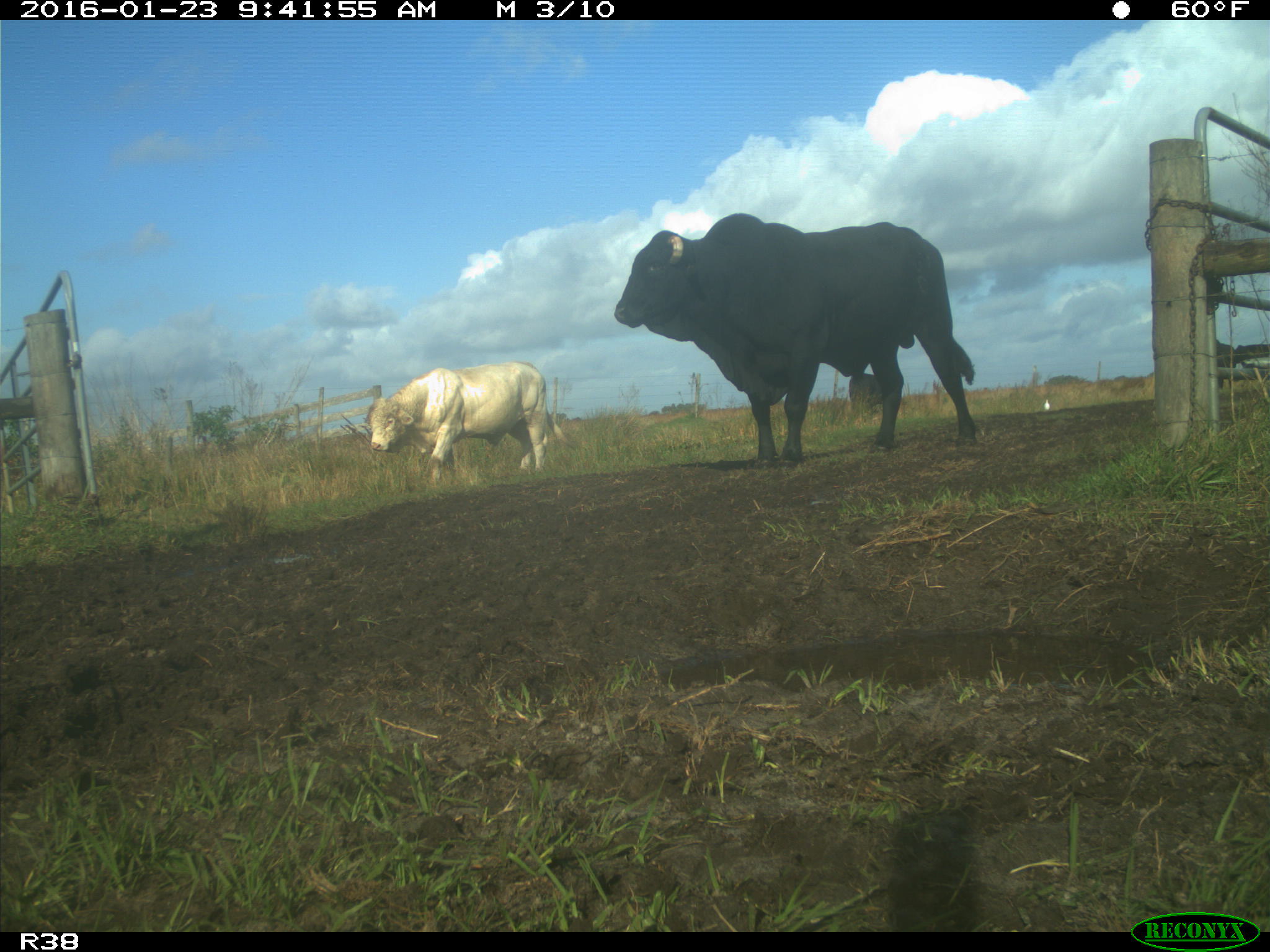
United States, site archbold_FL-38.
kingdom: Animalia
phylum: Chordata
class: Mammalia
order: Artiodactyla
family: Bovidae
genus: Bos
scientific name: Bos taurus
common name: domestic cow